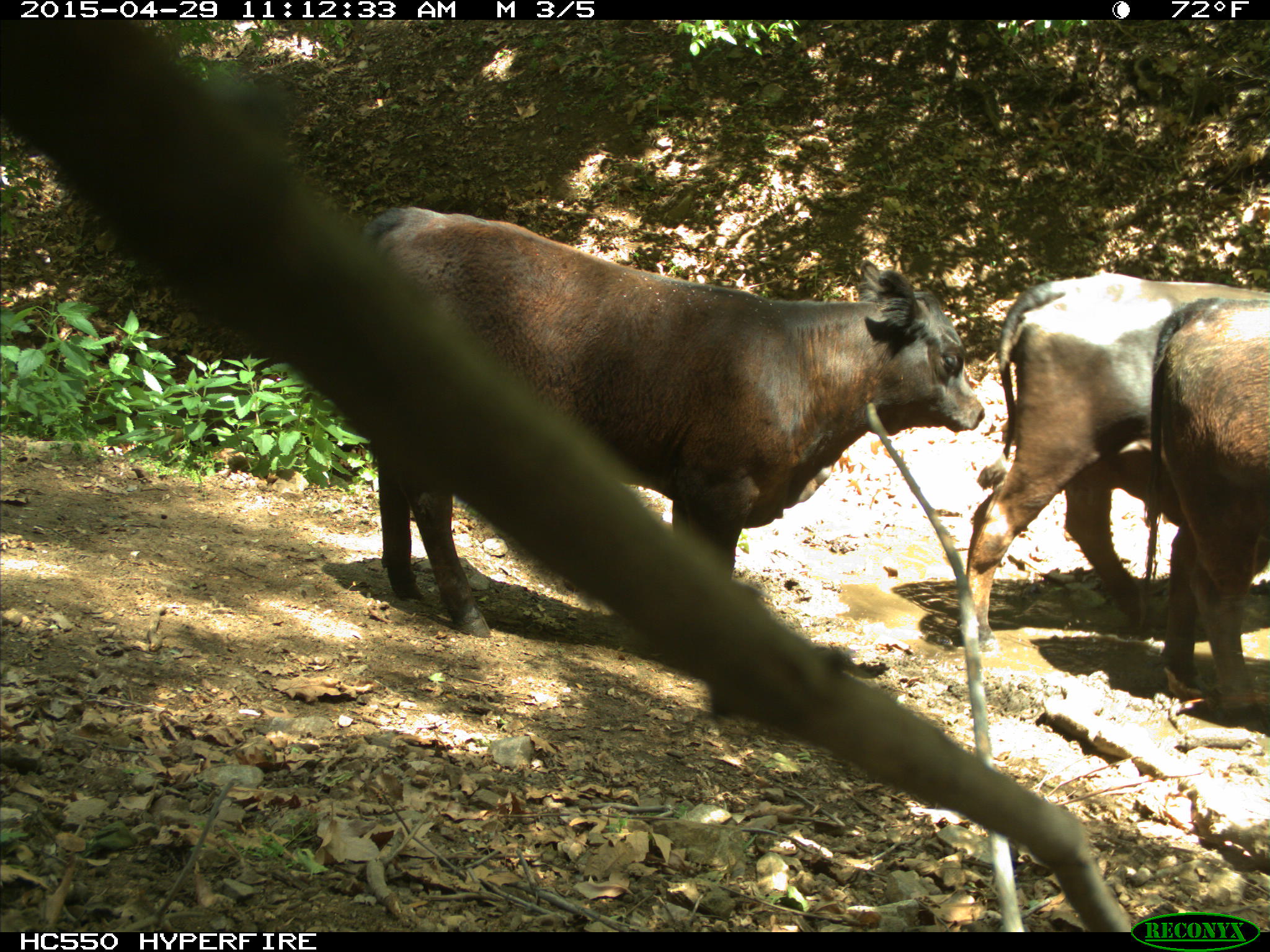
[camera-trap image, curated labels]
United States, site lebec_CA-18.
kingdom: Animalia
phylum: Chordata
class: Mammalia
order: Artiodactyla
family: Bovidae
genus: Bos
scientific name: Bos taurus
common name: domestic cow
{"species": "Bos taurus (domestic cow)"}